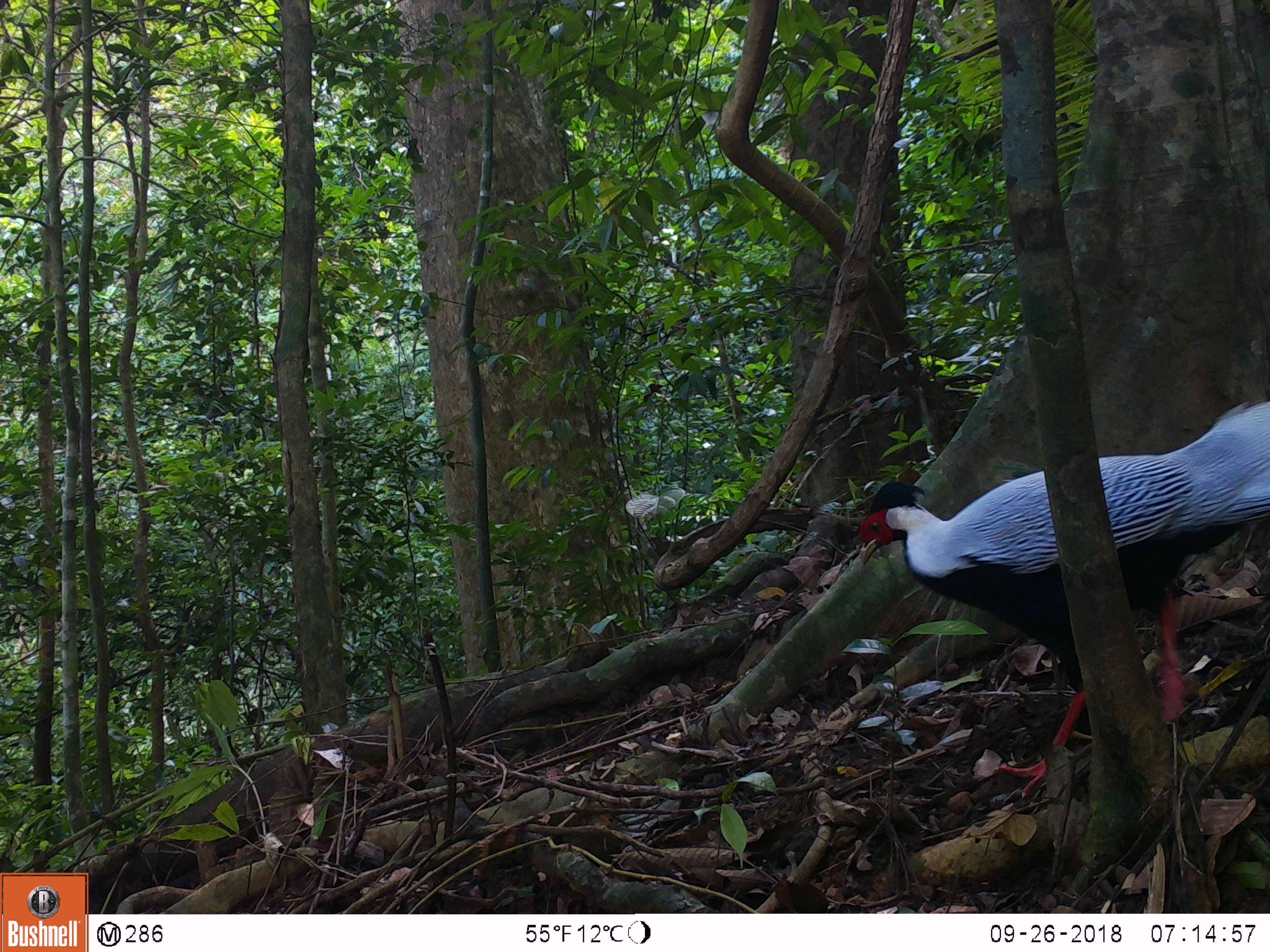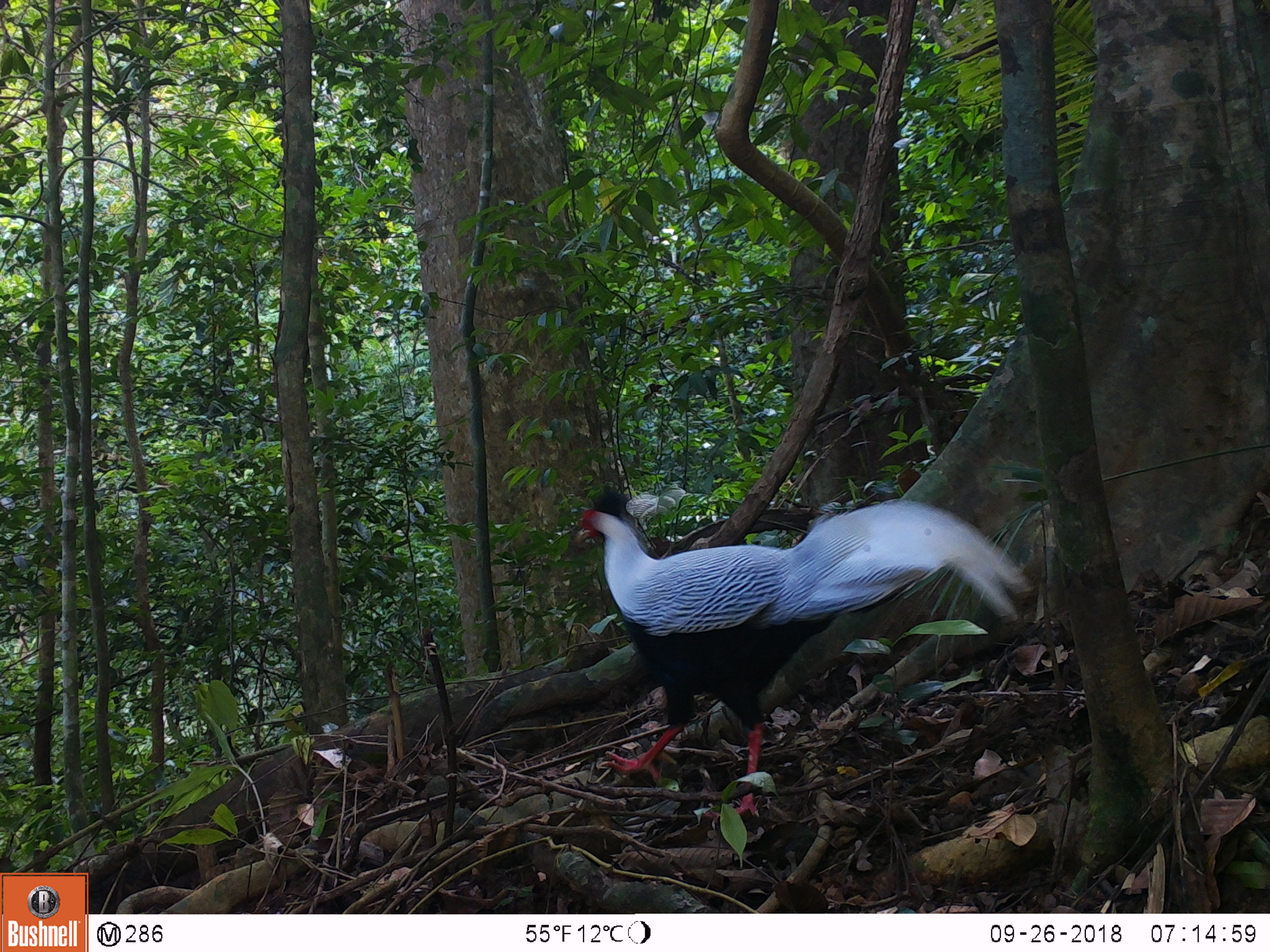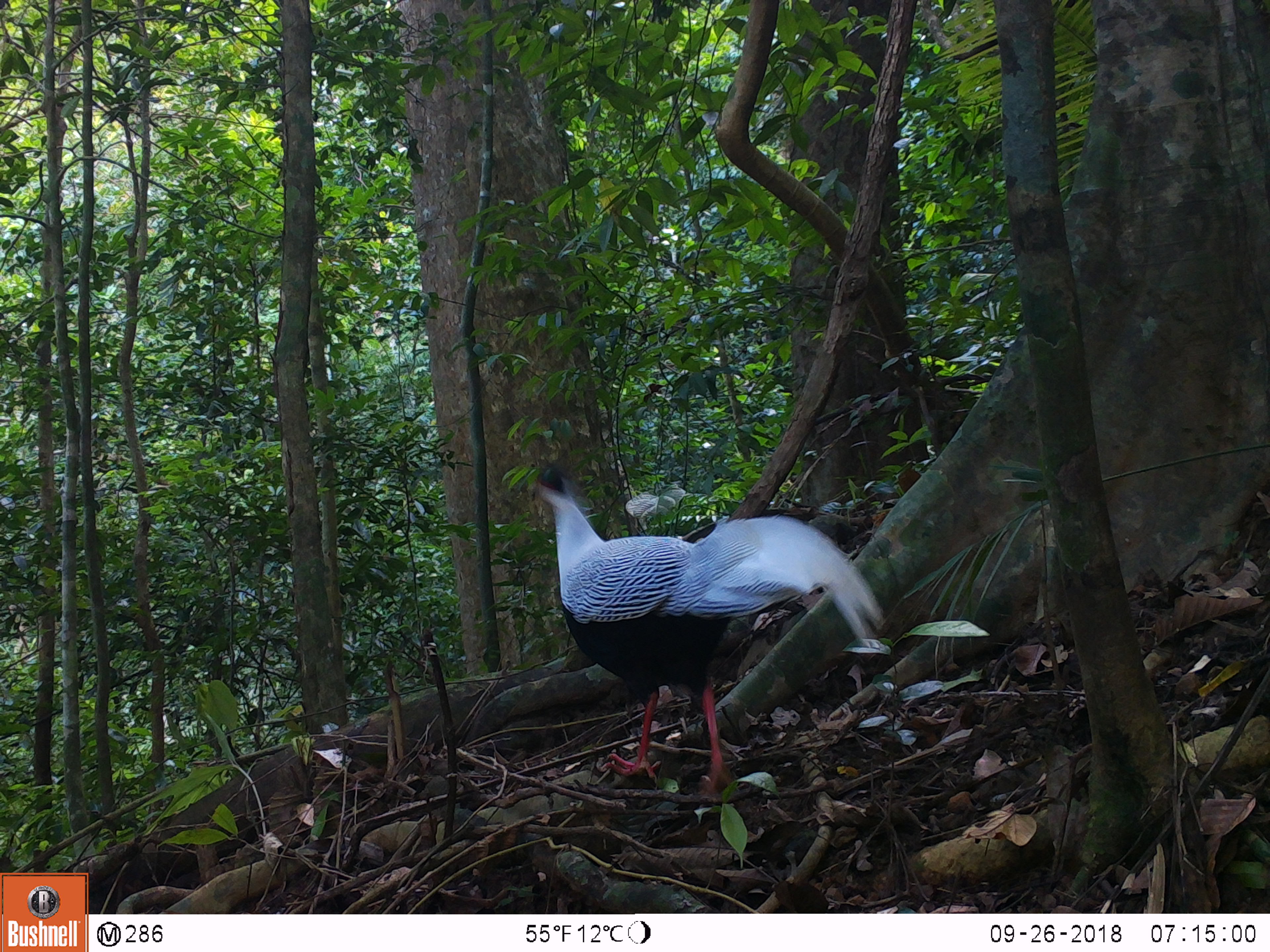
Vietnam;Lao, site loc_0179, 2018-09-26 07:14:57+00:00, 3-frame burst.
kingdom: Animalia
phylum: Chordata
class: Aves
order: Galliformes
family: Phasianidae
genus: Lophura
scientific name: Lophura nycthemera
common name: silver pheasant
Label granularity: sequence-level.